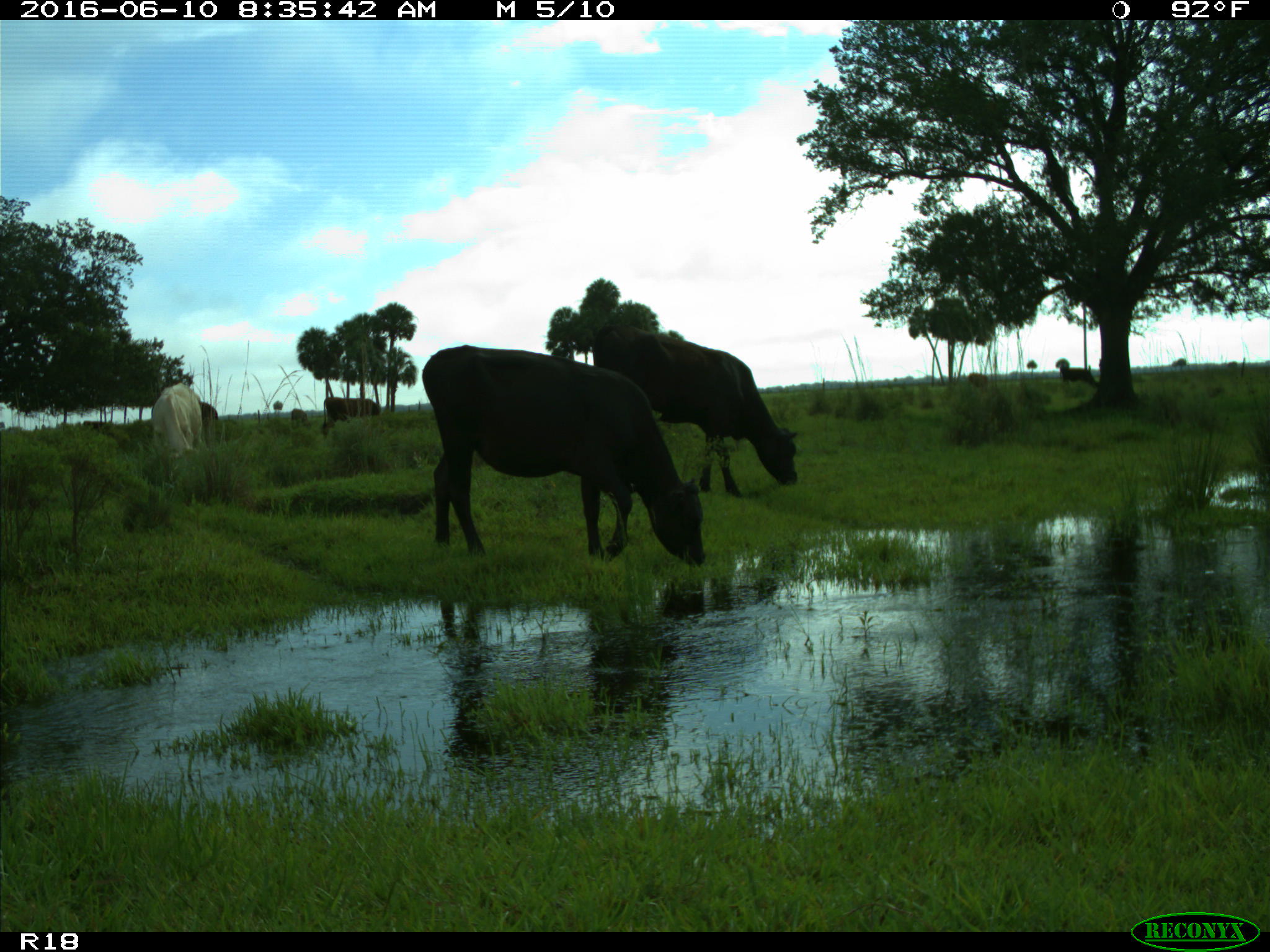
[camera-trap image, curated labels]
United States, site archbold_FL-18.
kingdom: Animalia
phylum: Chordata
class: Mammalia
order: Artiodactyla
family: Bovidae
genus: Bos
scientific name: Bos taurus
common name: domestic cow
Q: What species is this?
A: Bos taurus (domestic cow).